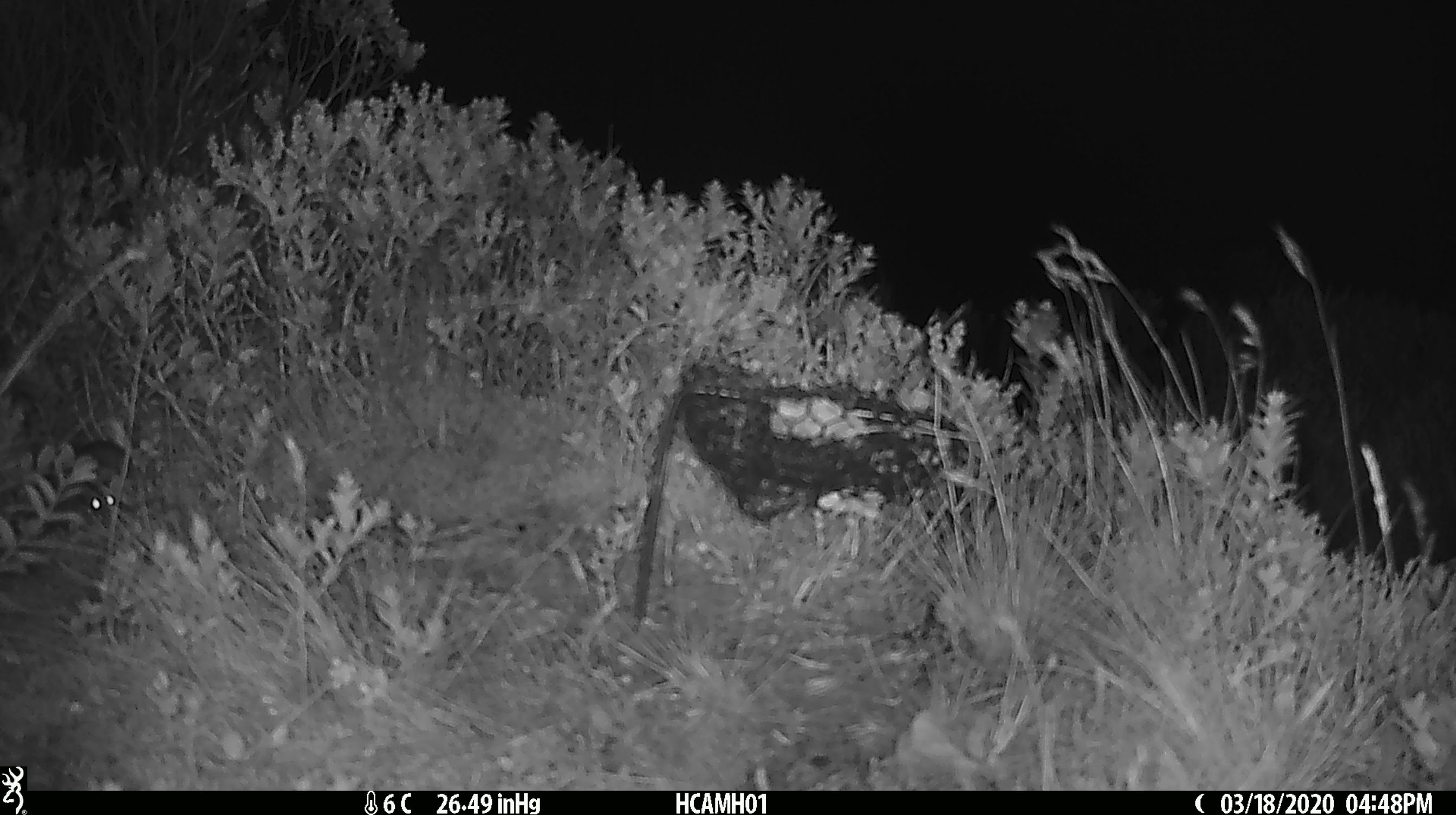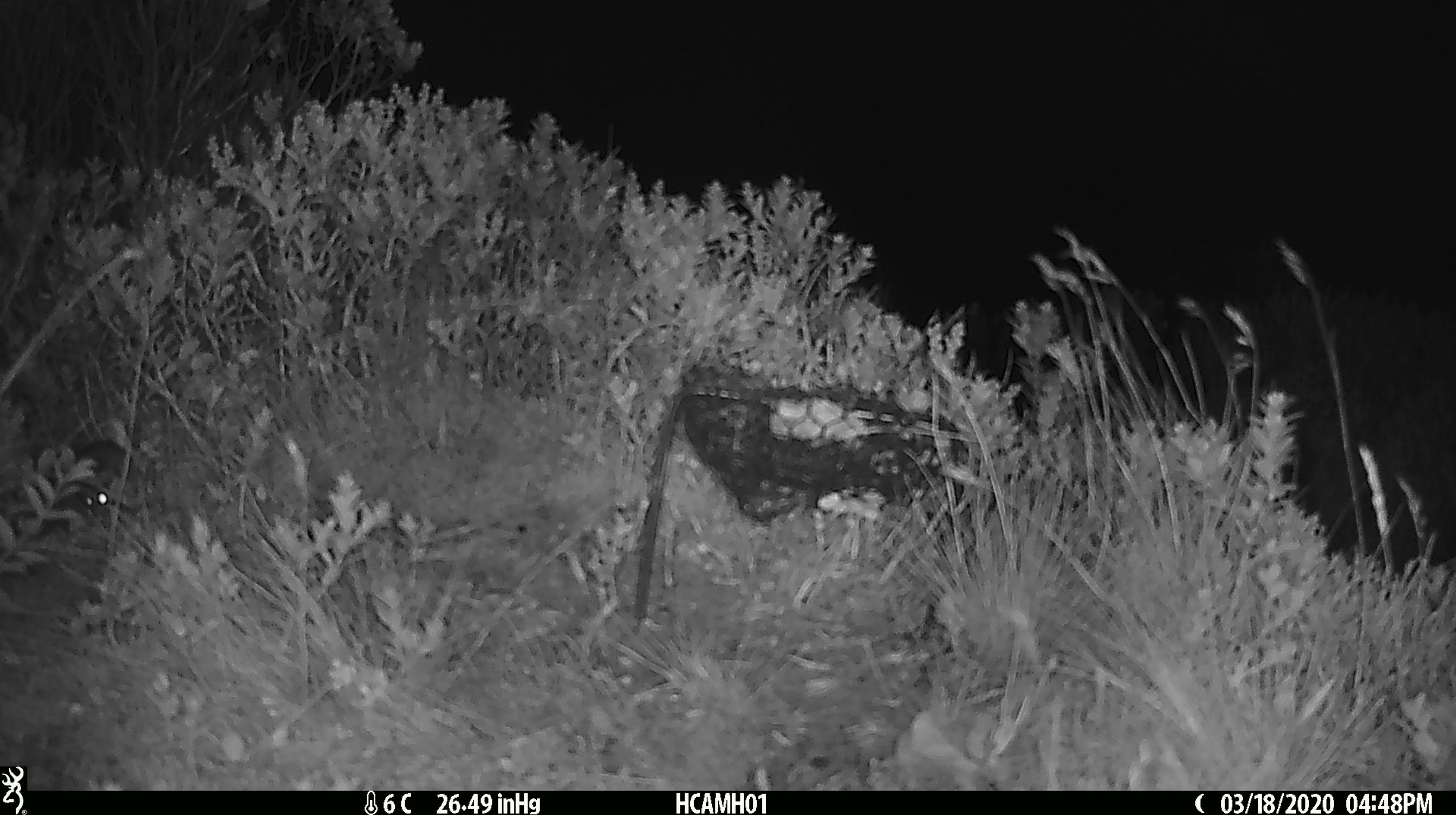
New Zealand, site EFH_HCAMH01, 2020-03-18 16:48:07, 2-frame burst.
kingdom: Animalia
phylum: Chordata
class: Mammalia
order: Rodentia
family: Muridae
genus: Mus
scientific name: Mus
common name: mouse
Mouse (Mus).